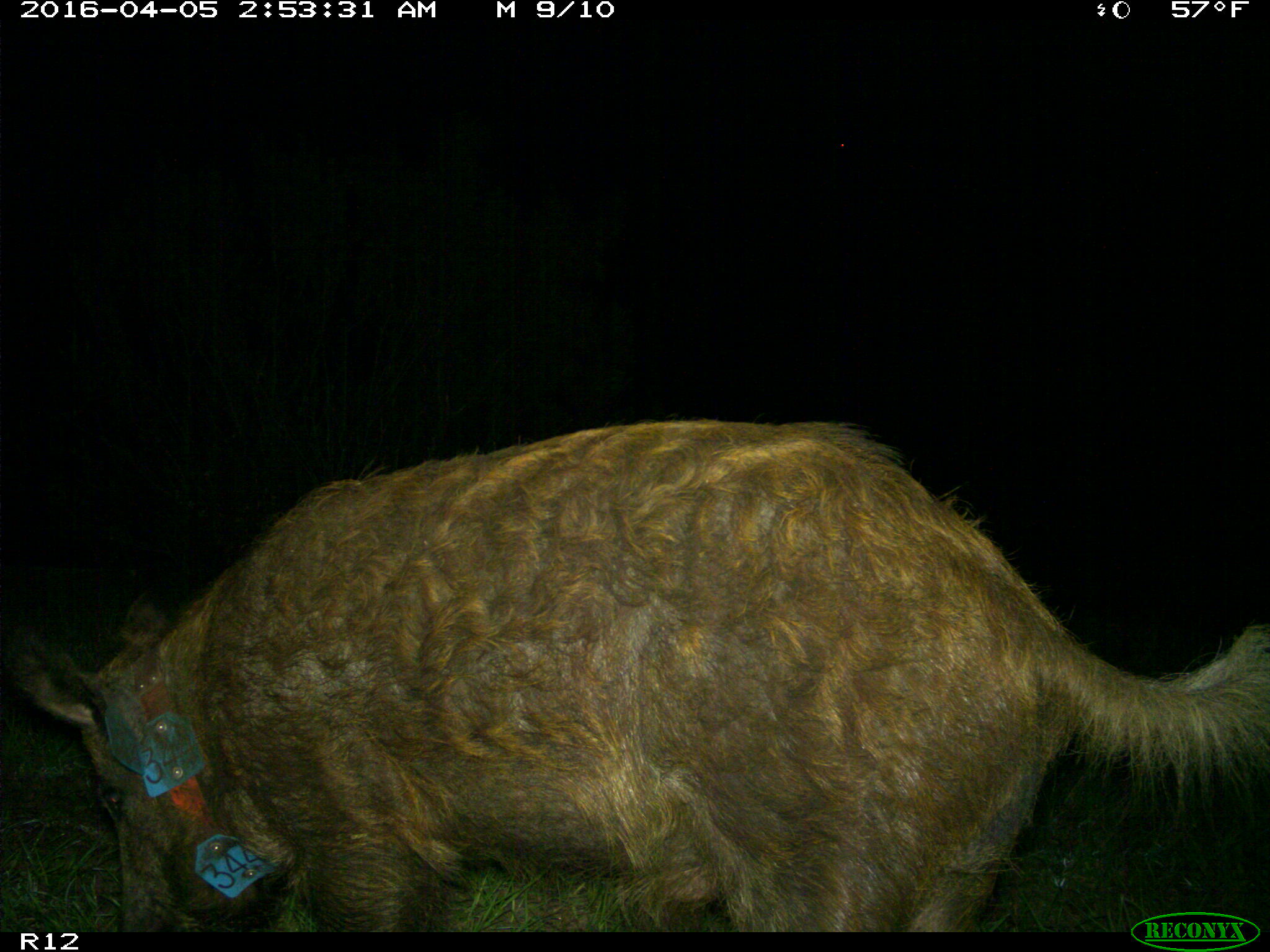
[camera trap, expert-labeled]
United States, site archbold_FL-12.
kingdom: Animalia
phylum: Chordata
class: Mammalia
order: Artiodactyla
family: Suidae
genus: Sus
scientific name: Sus scrofa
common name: wild boar